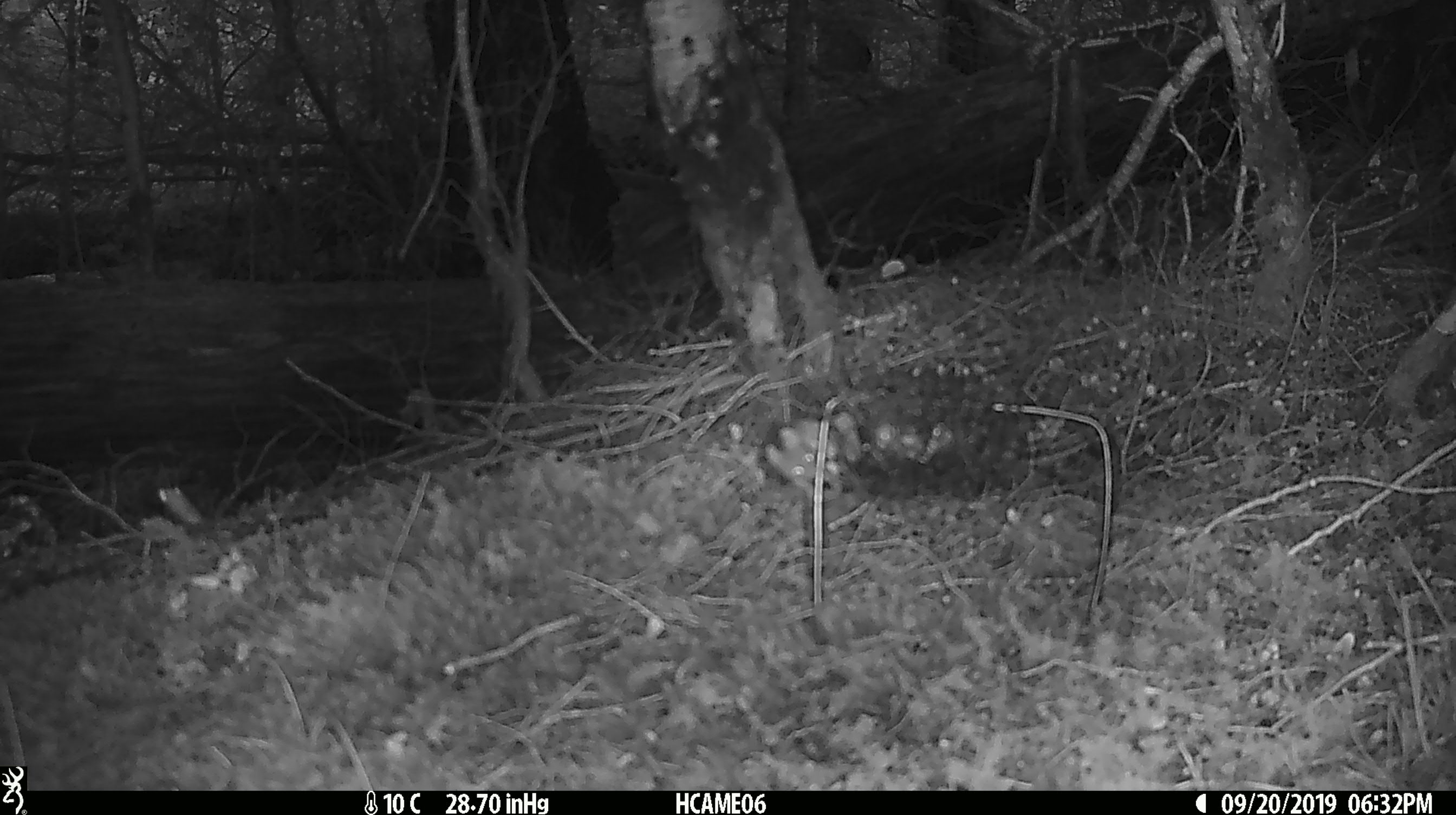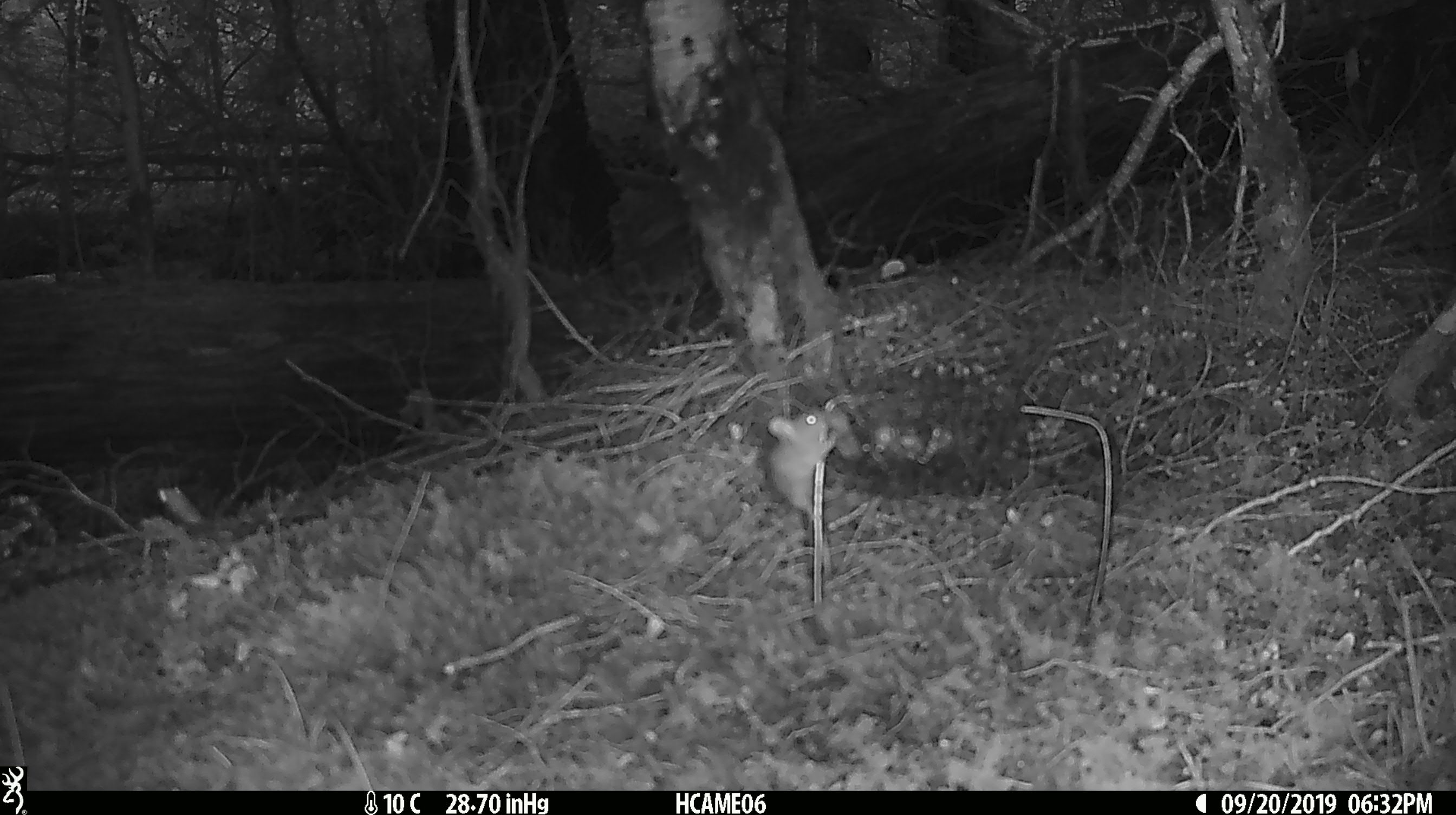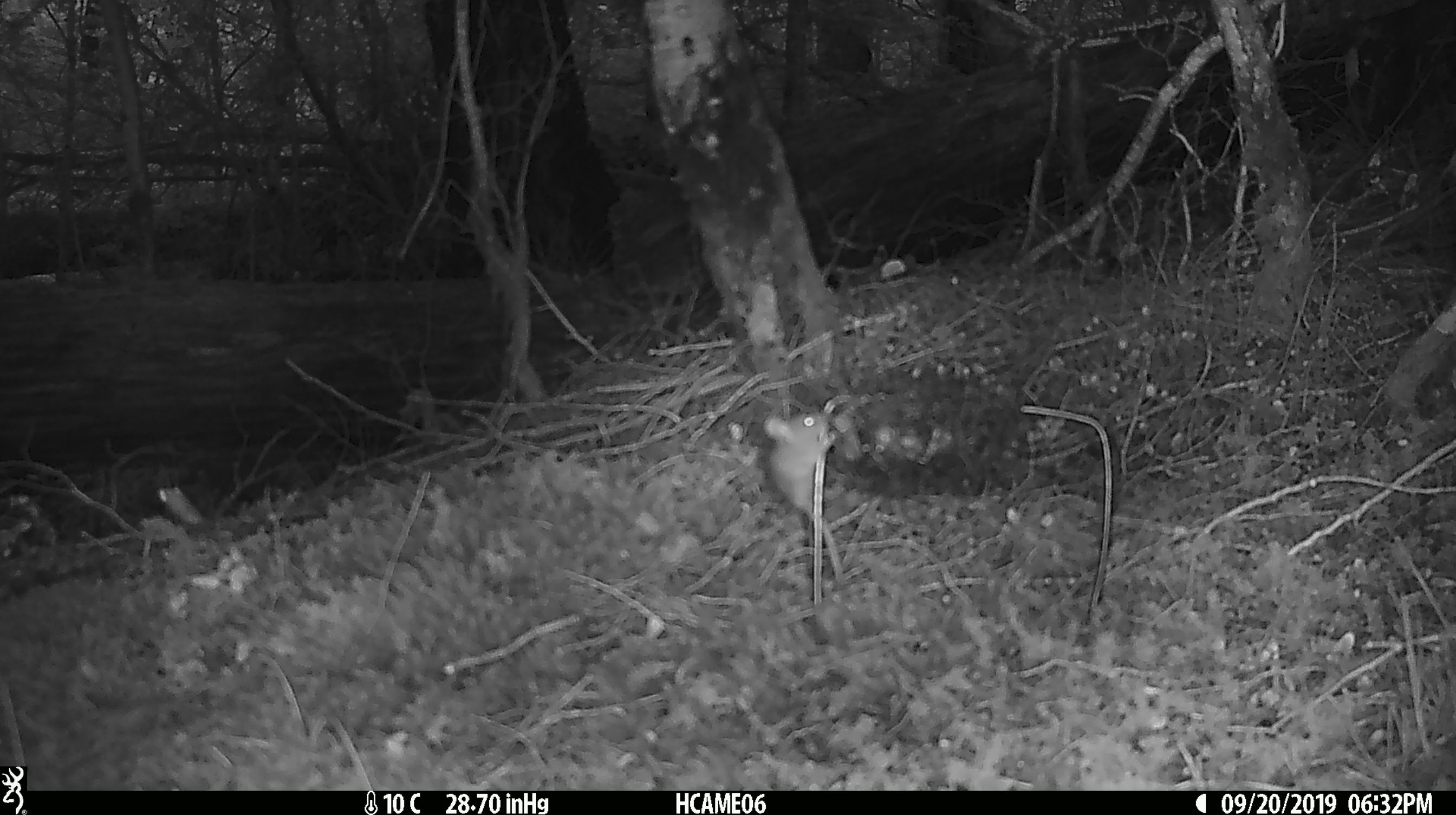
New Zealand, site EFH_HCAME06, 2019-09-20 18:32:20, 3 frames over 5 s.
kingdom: Animalia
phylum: Chordata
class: Mammalia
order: Rodentia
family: Muridae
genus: Mus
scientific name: Mus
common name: mouse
Mouse (Mus).